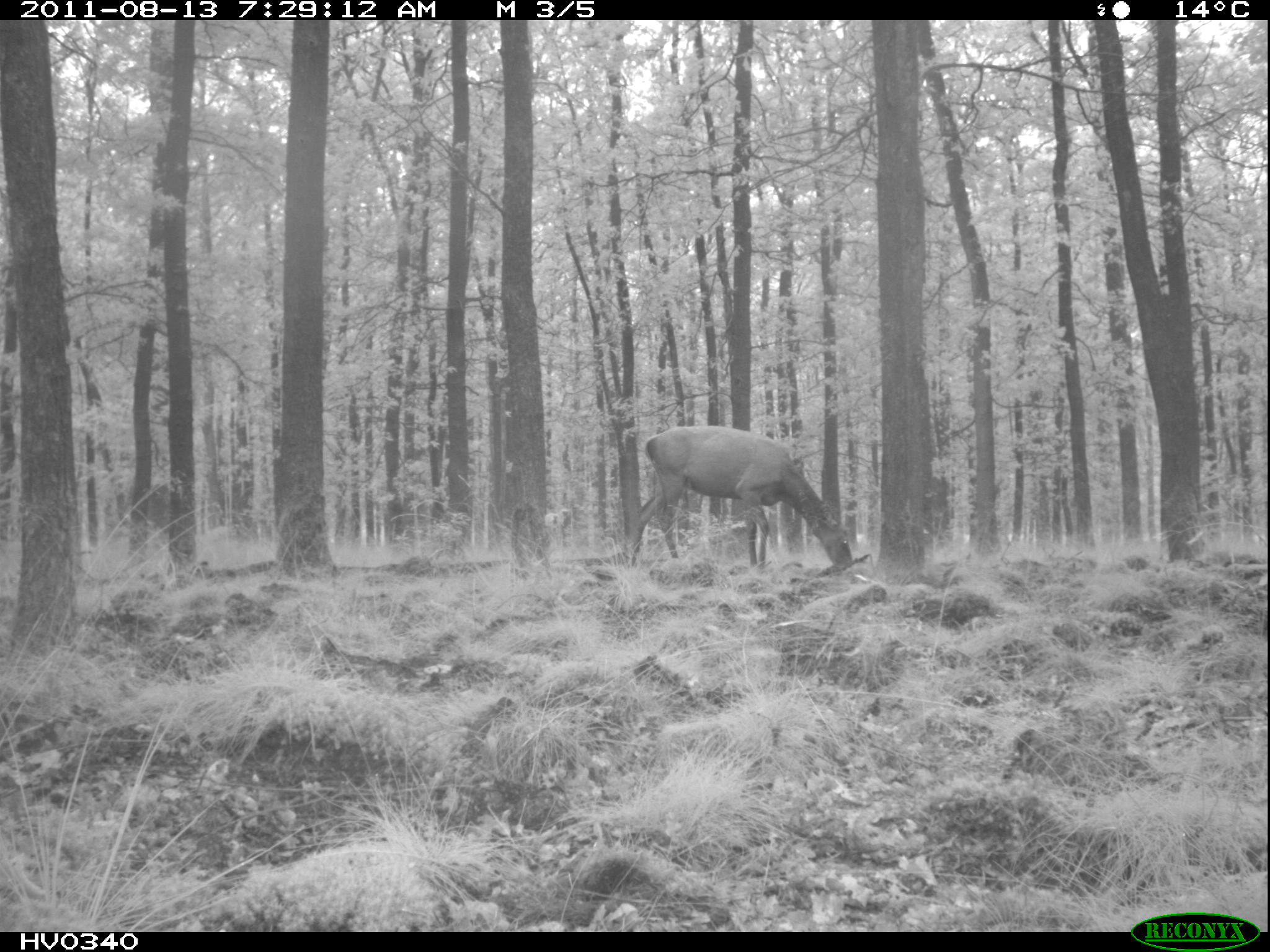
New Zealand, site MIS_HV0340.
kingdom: Animalia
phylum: Chordata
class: Mammalia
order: Artiodactyla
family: Cervidae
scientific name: Cervidae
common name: deer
Deer (Cervidae).